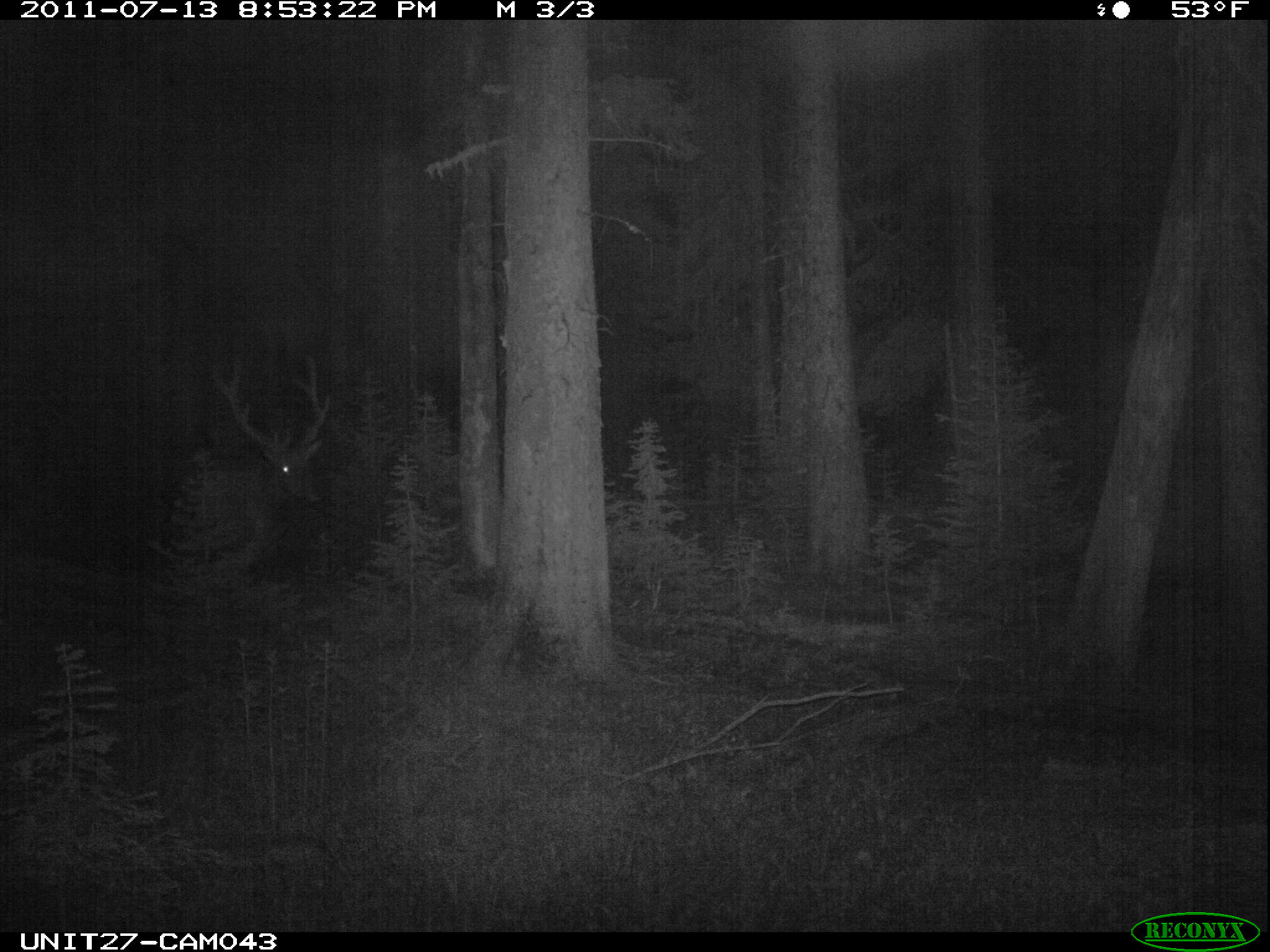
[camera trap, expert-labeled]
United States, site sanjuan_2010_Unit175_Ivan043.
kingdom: Animalia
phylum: Chordata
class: Mammalia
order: Artiodactyla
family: Cervidae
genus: Cervus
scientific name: Cervus elaphus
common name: red deer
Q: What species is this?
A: Cervus elaphus (red deer).